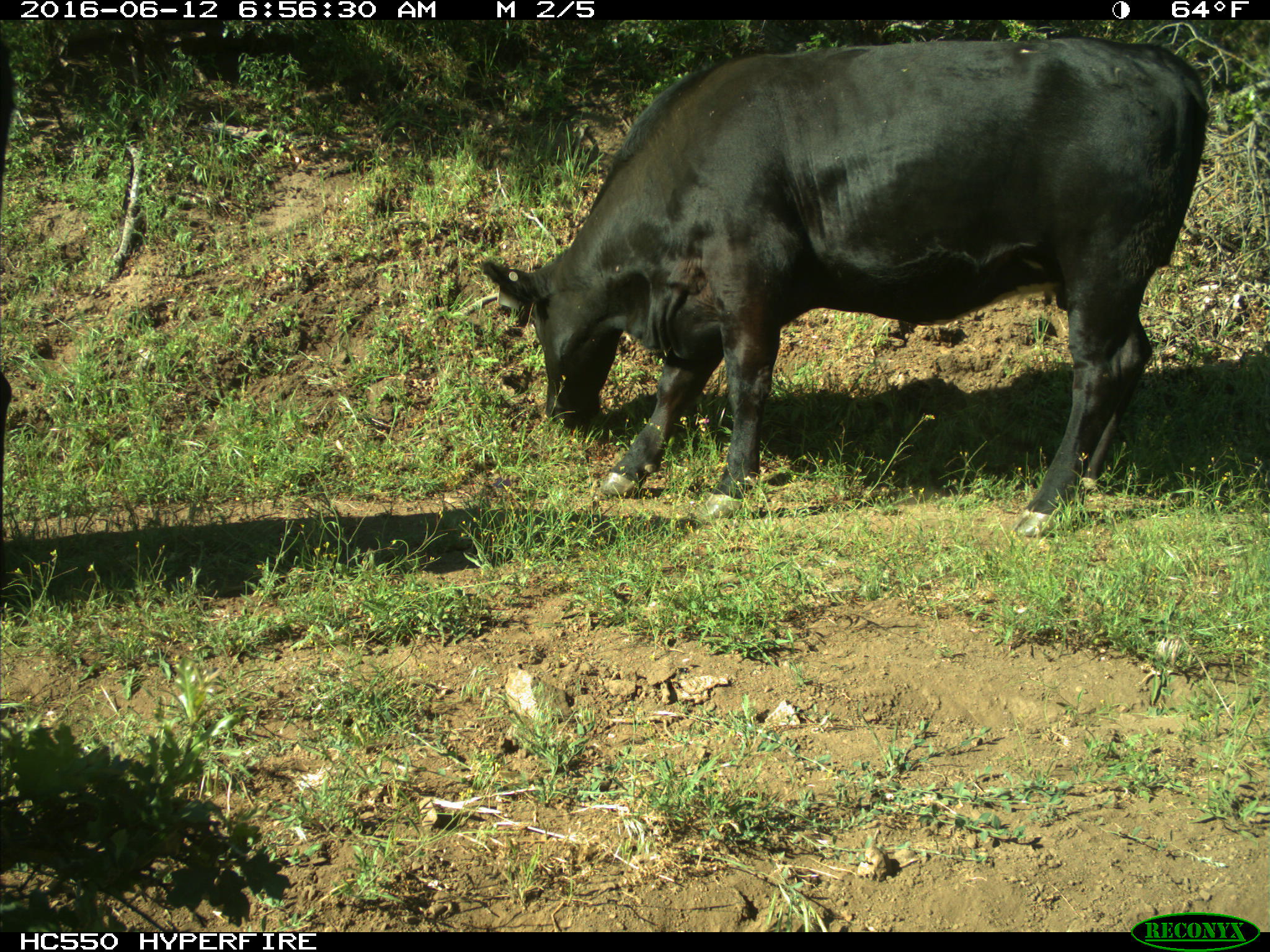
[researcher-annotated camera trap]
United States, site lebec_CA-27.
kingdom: Animalia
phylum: Chordata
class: Mammalia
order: Artiodactyla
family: Bovidae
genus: Bos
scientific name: Bos taurus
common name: domestic cow